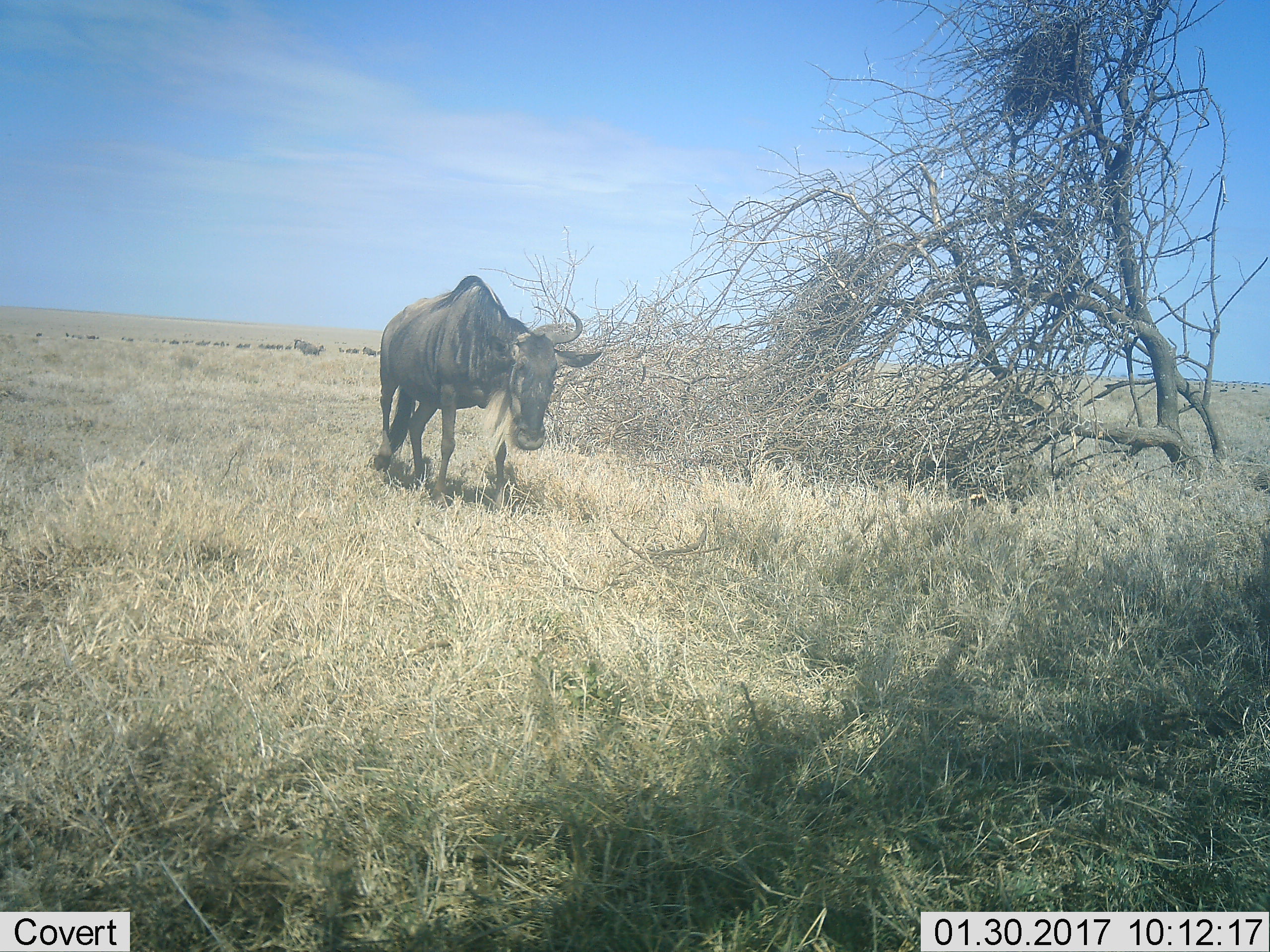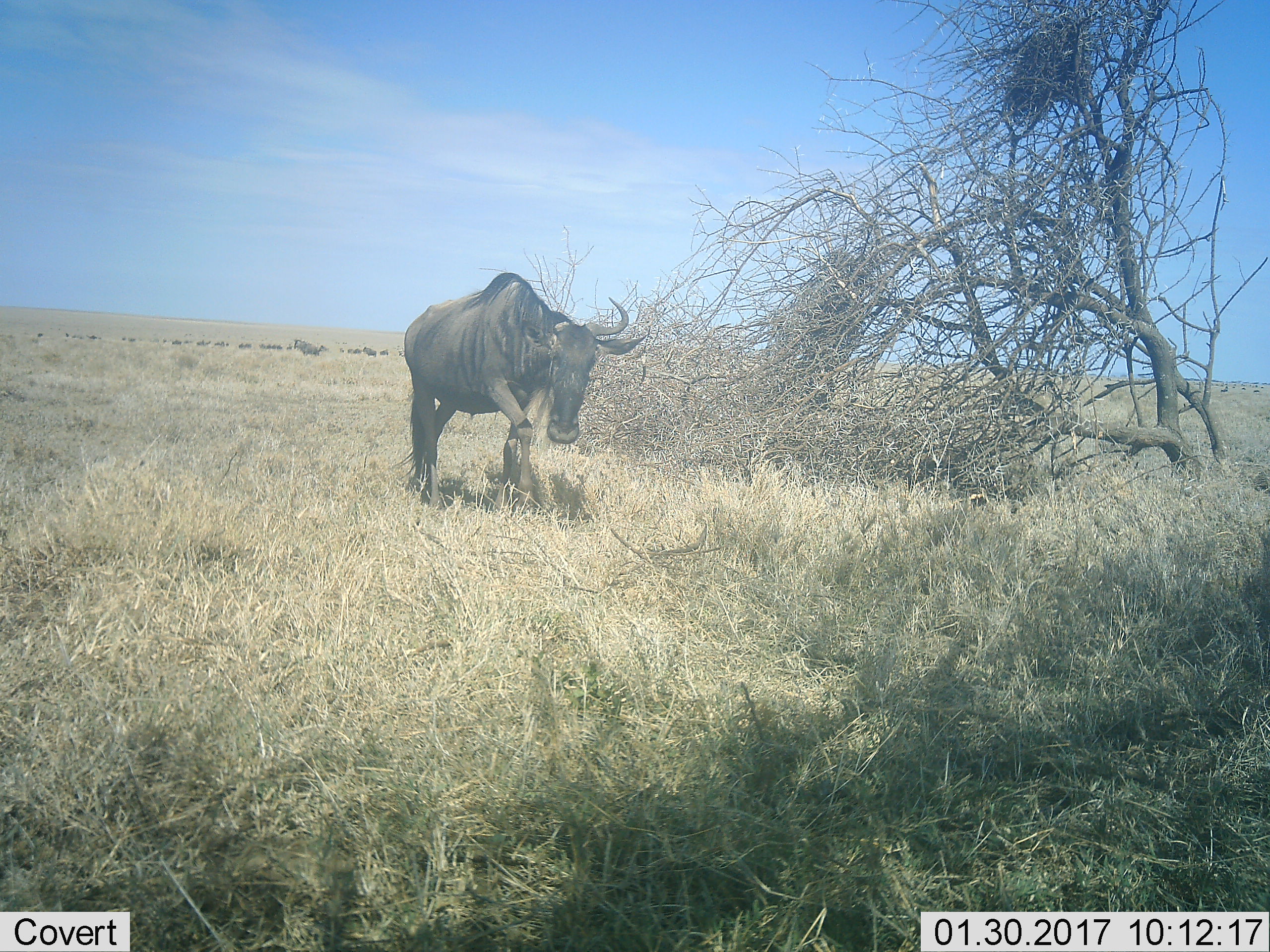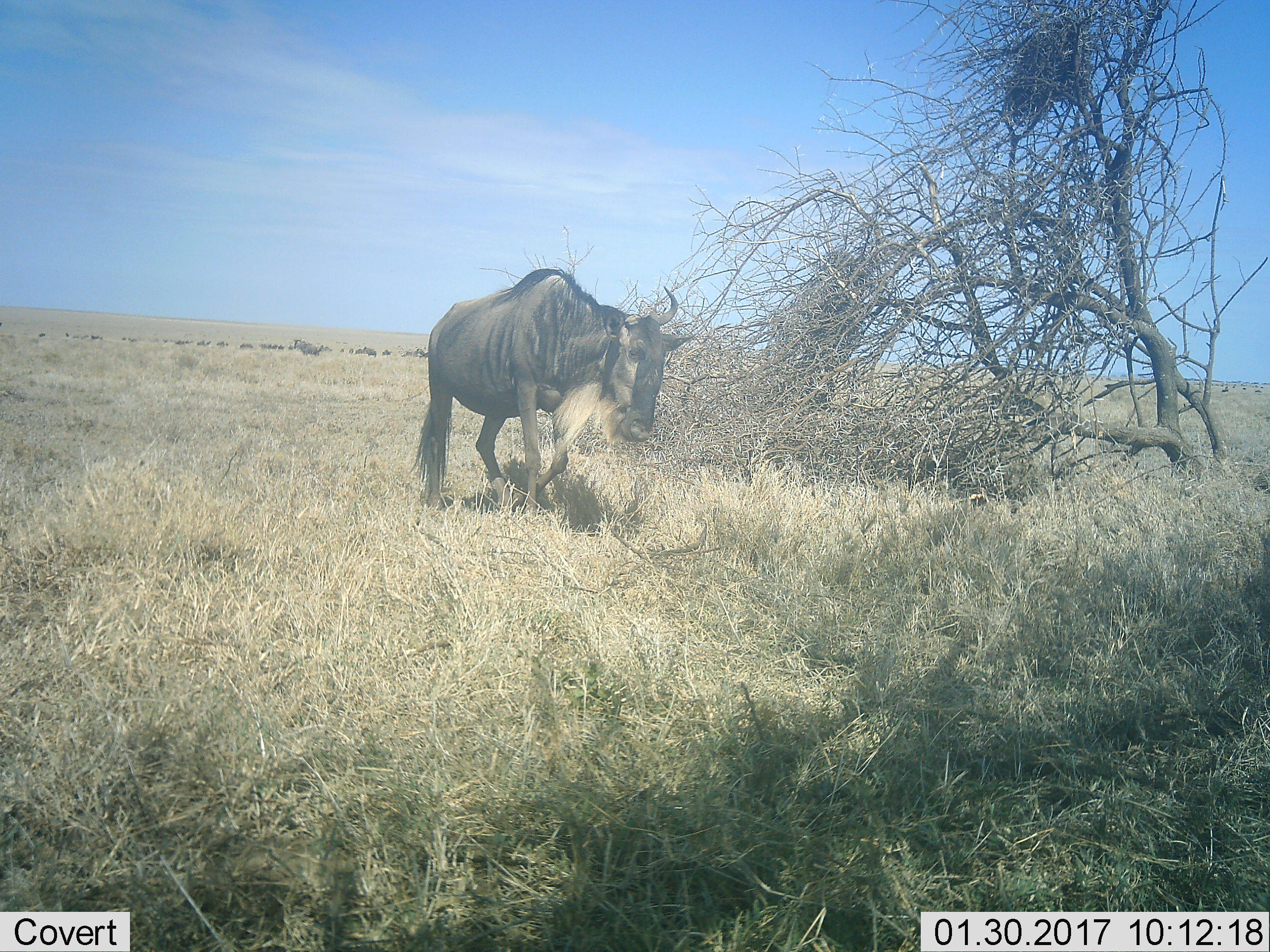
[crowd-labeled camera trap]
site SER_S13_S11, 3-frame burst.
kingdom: Animalia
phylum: Chordata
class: Mammalia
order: Artiodactyla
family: Bovidae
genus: Connochaetes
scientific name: Connochaetes taurinus taurinus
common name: blue wildebeest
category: wildebeestblue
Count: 1.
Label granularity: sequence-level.